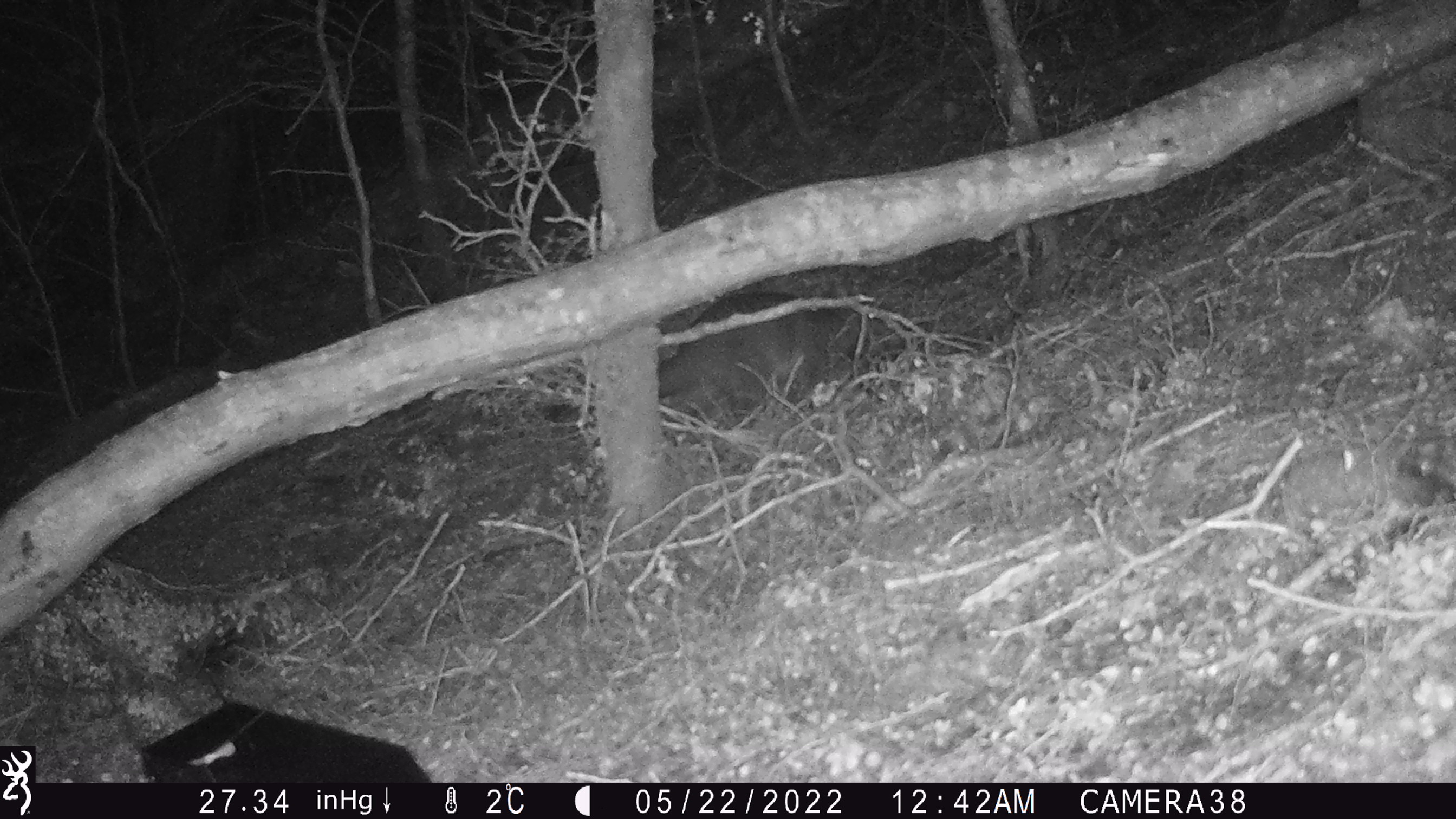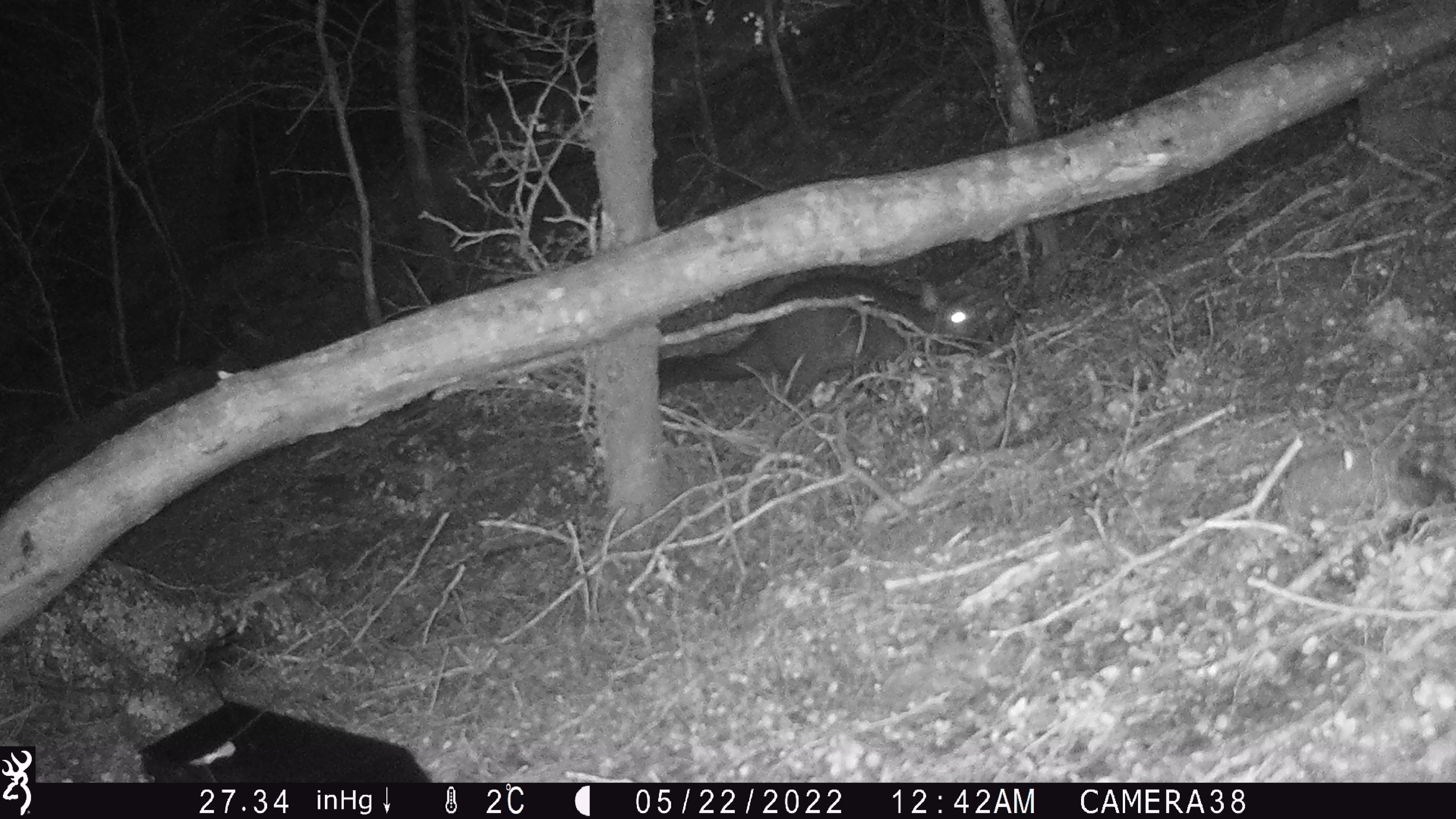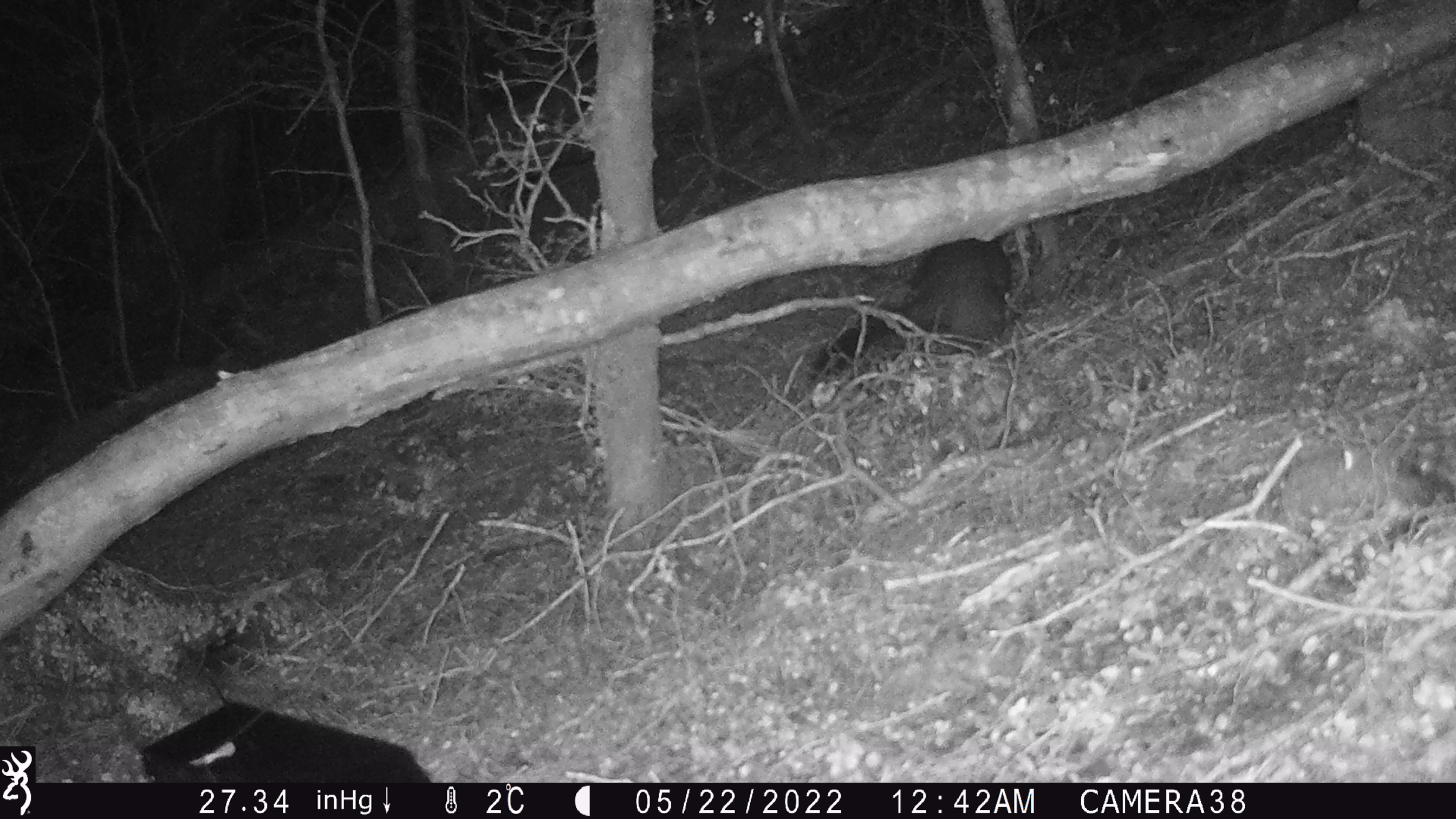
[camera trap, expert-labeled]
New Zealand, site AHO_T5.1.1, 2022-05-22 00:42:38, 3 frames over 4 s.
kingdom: Animalia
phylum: Chordata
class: Mammalia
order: Diprotodontia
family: Phalangeridae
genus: Trichosurus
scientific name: Trichosurus vulpecula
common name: common brushtail possum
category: possum